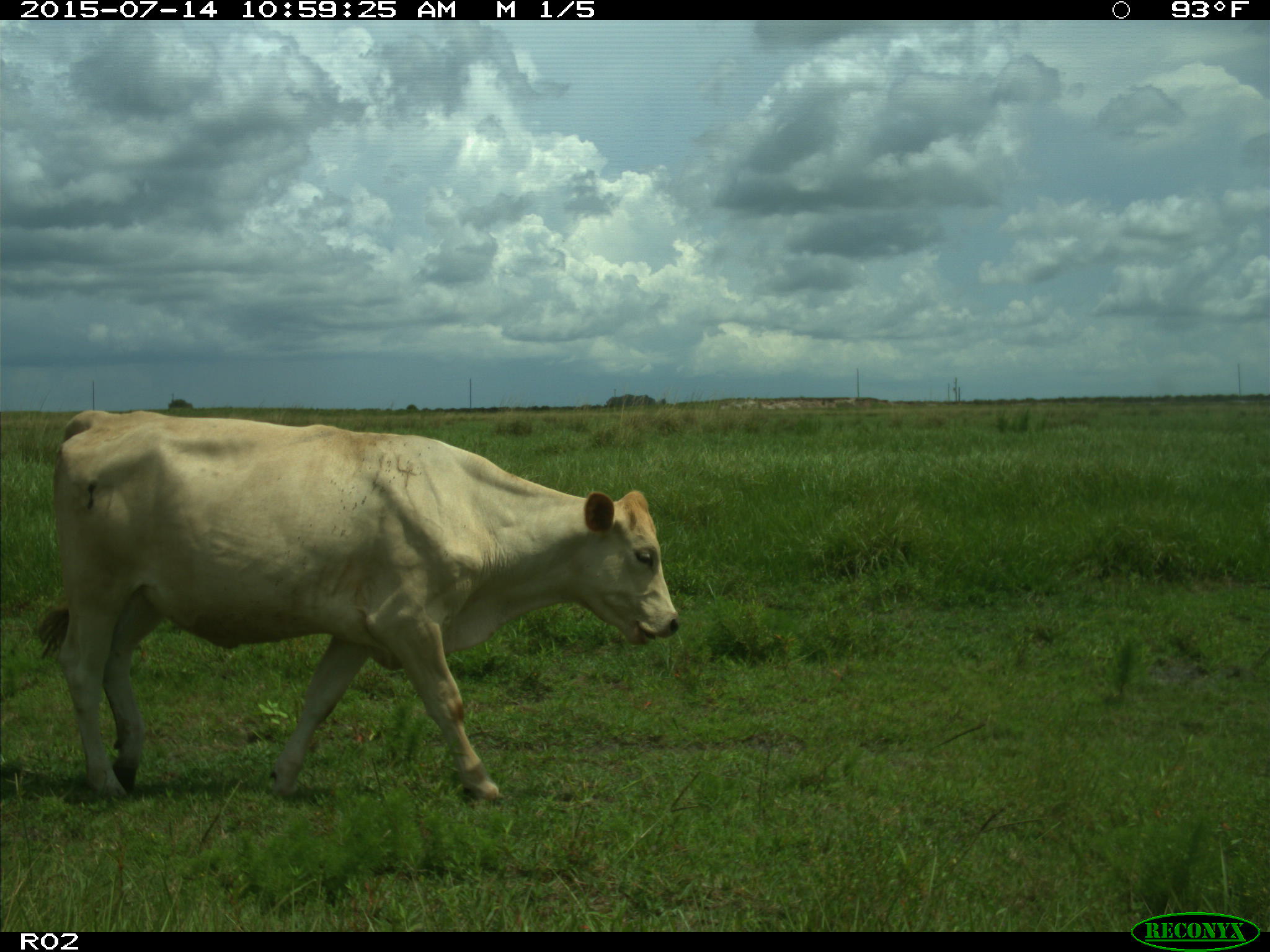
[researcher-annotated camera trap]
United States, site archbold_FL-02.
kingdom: Animalia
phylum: Chordata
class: Mammalia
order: Artiodactyla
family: Bovidae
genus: Bos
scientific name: Bos taurus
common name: domestic cow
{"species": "Bos taurus (domestic cow)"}